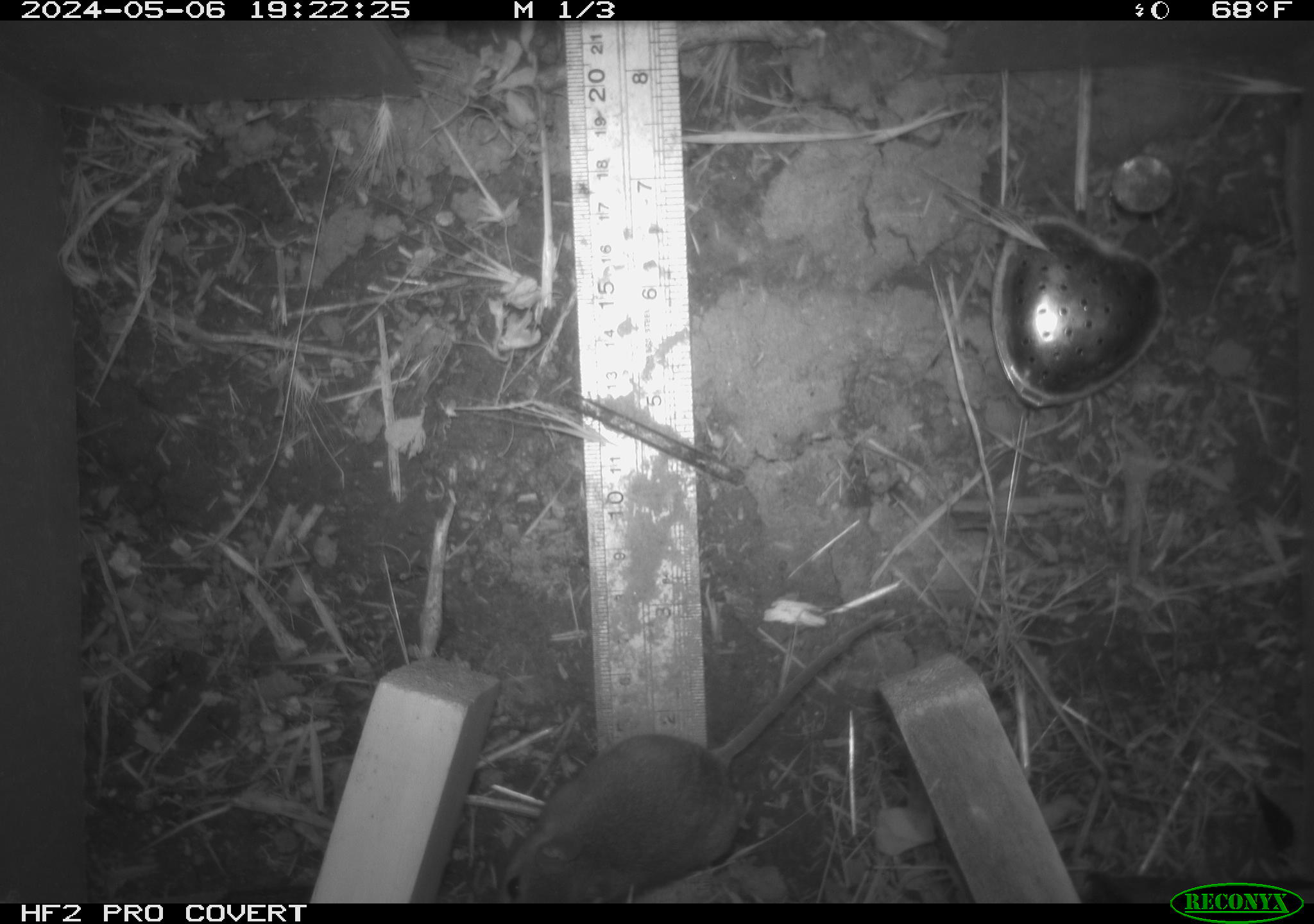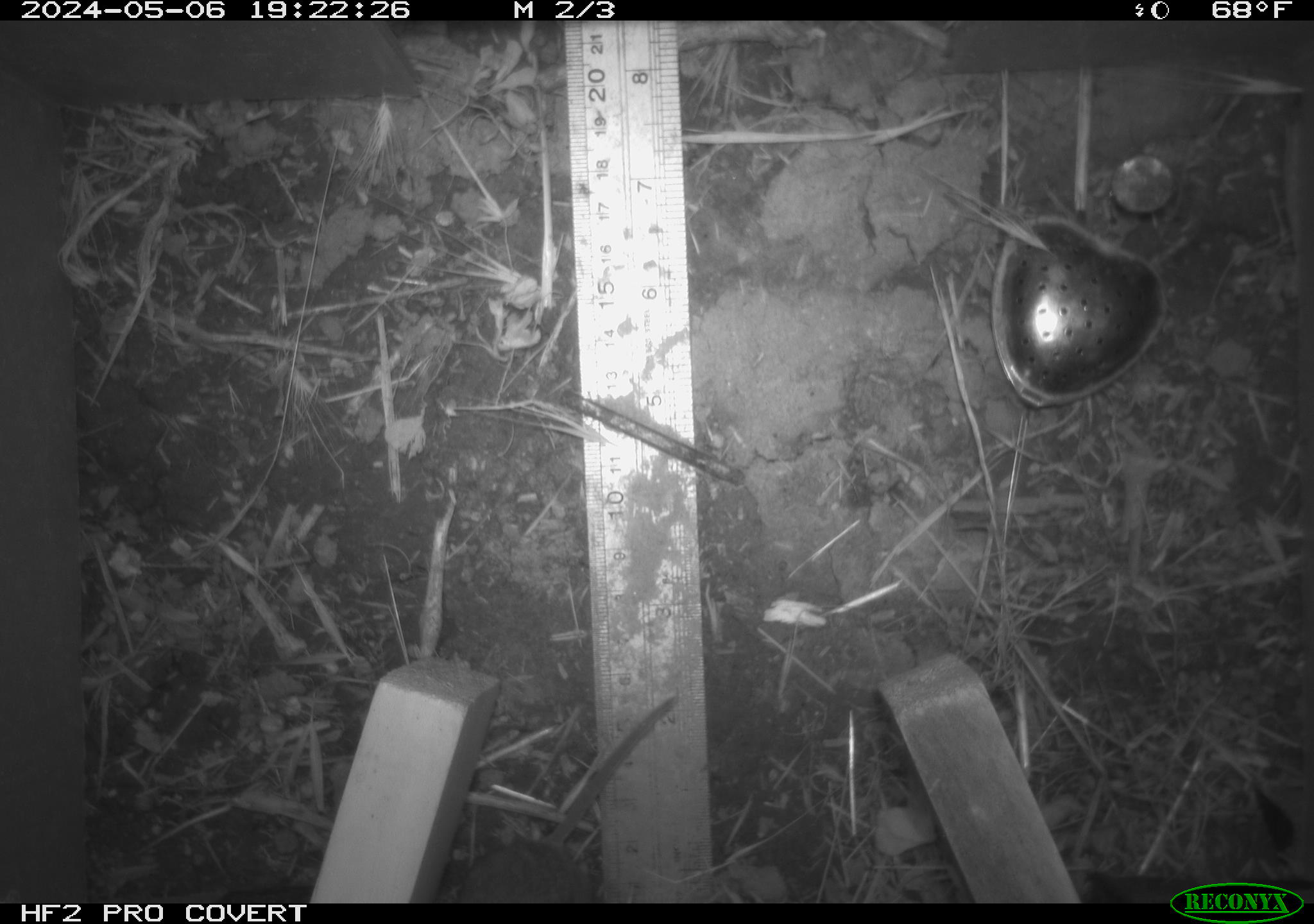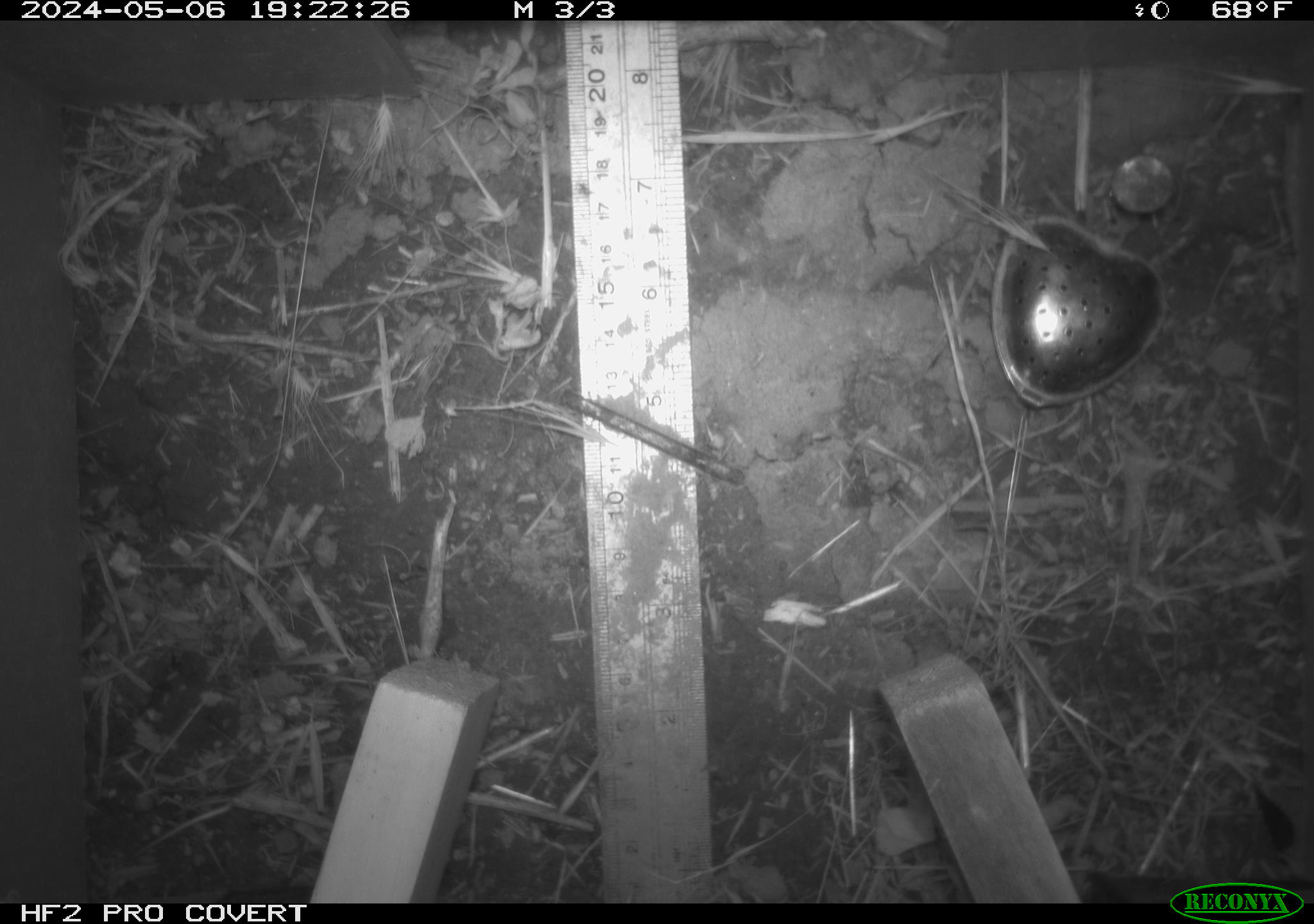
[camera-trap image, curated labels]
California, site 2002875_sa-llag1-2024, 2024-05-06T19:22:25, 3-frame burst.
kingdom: Animalia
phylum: Chordata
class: Mammalia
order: Rodentia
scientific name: Rodentia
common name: mouse species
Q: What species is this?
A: Mouse species (Rodentia).